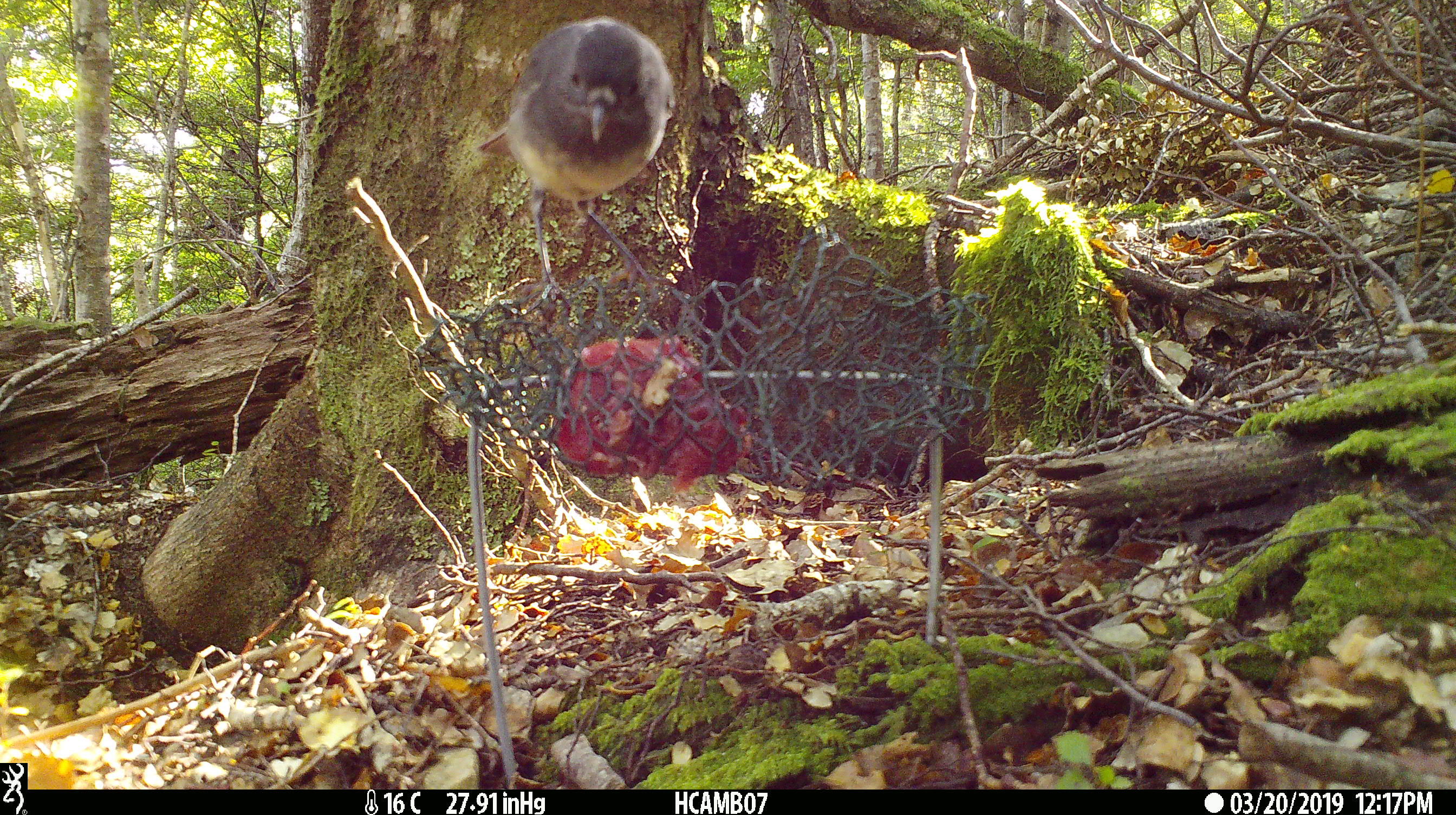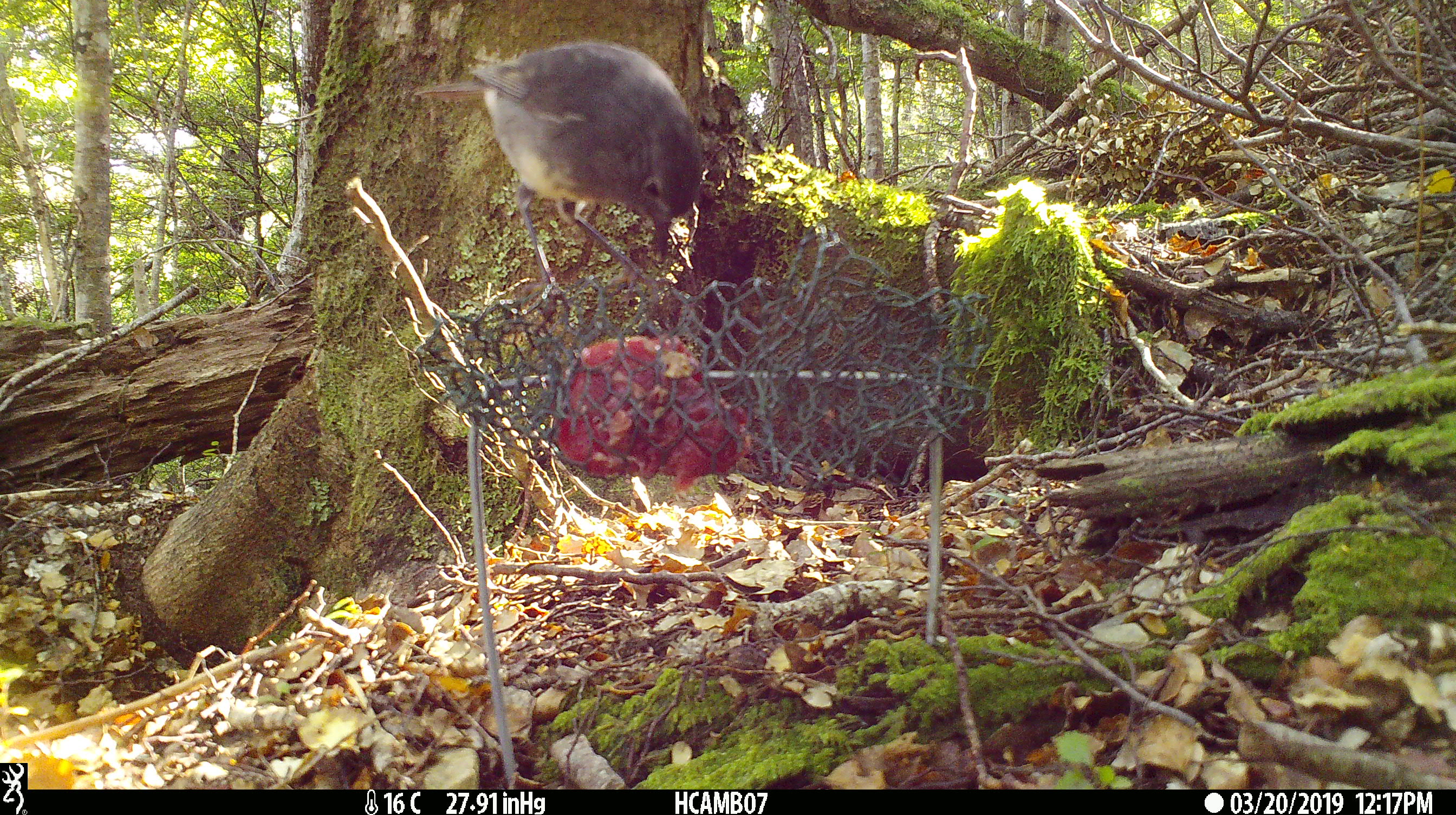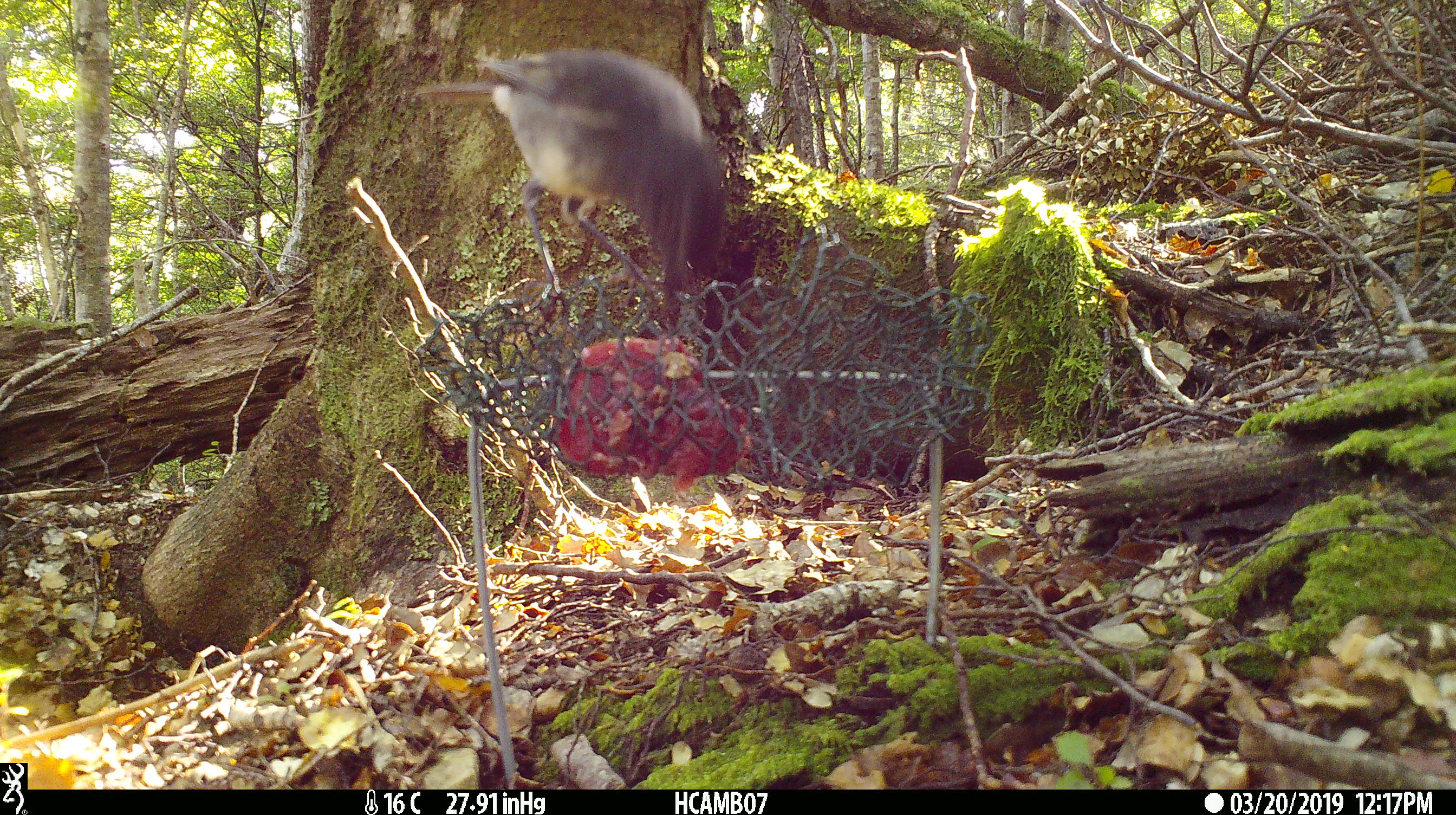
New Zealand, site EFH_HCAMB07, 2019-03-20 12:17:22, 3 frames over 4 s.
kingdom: Animalia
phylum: Chordata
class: Aves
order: Passeriformes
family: Petroicidae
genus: Petroica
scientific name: Petroica australis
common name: new zealand robin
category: robin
Robin (new zealand robin) (Petroica australis).